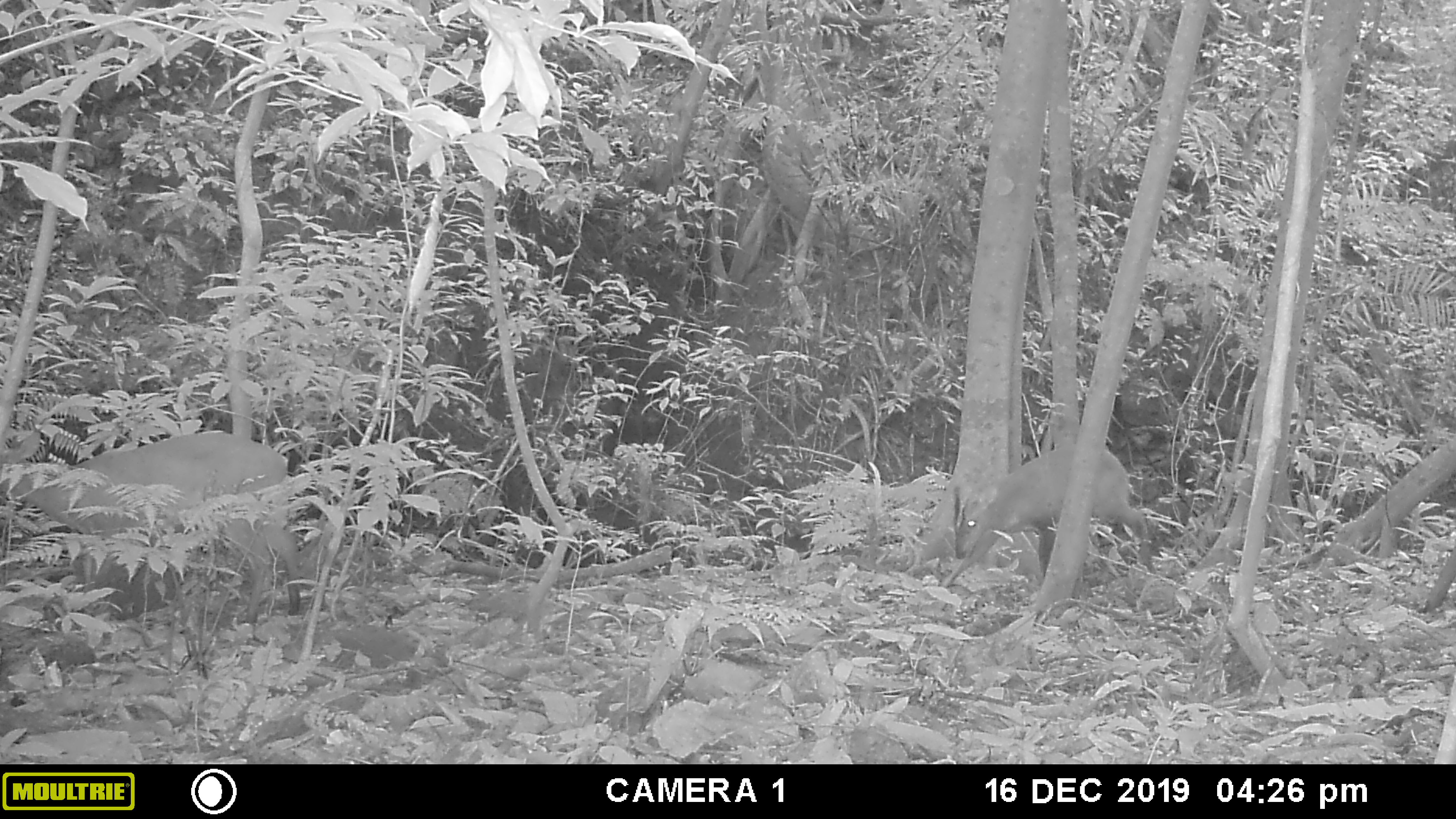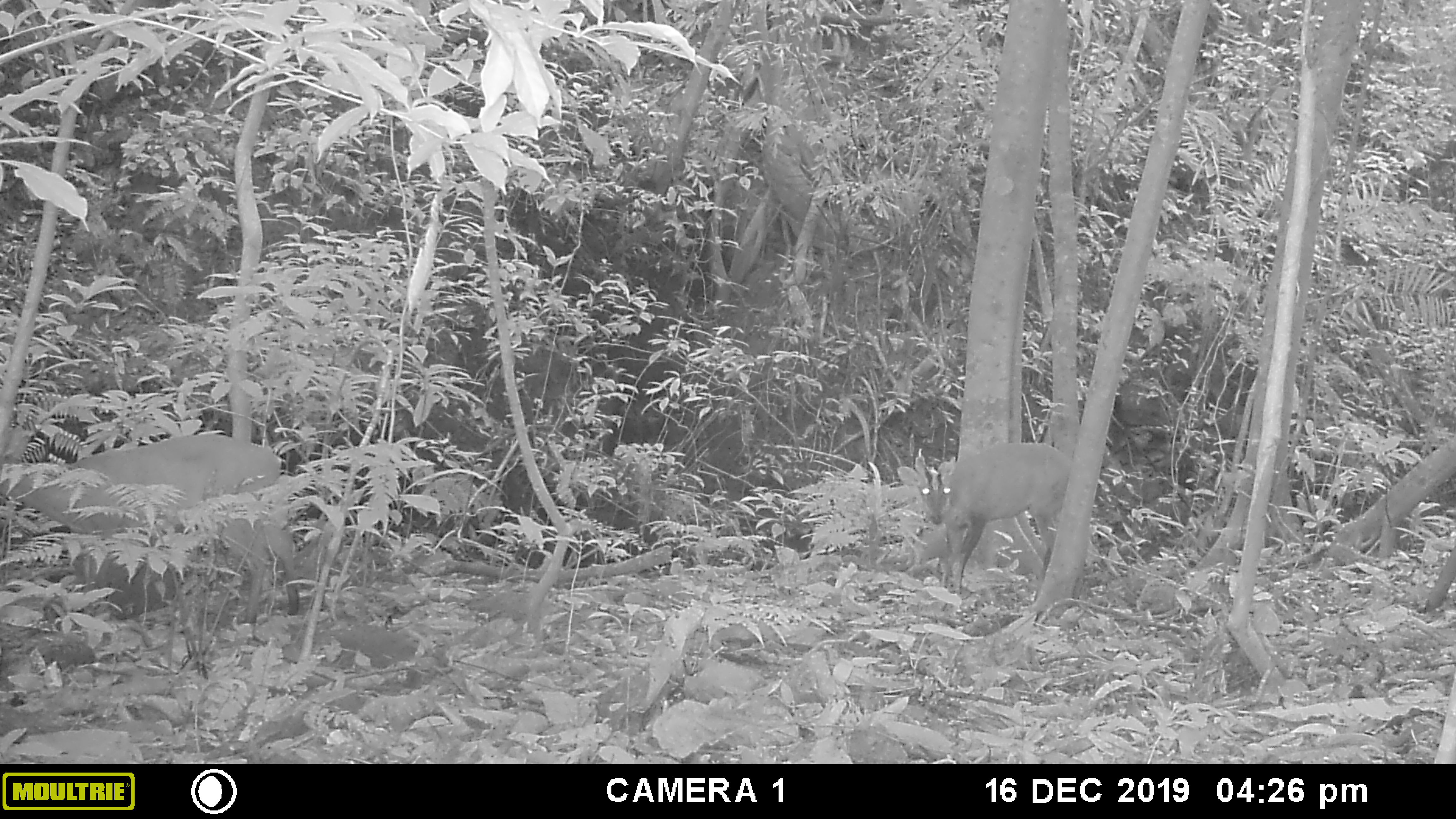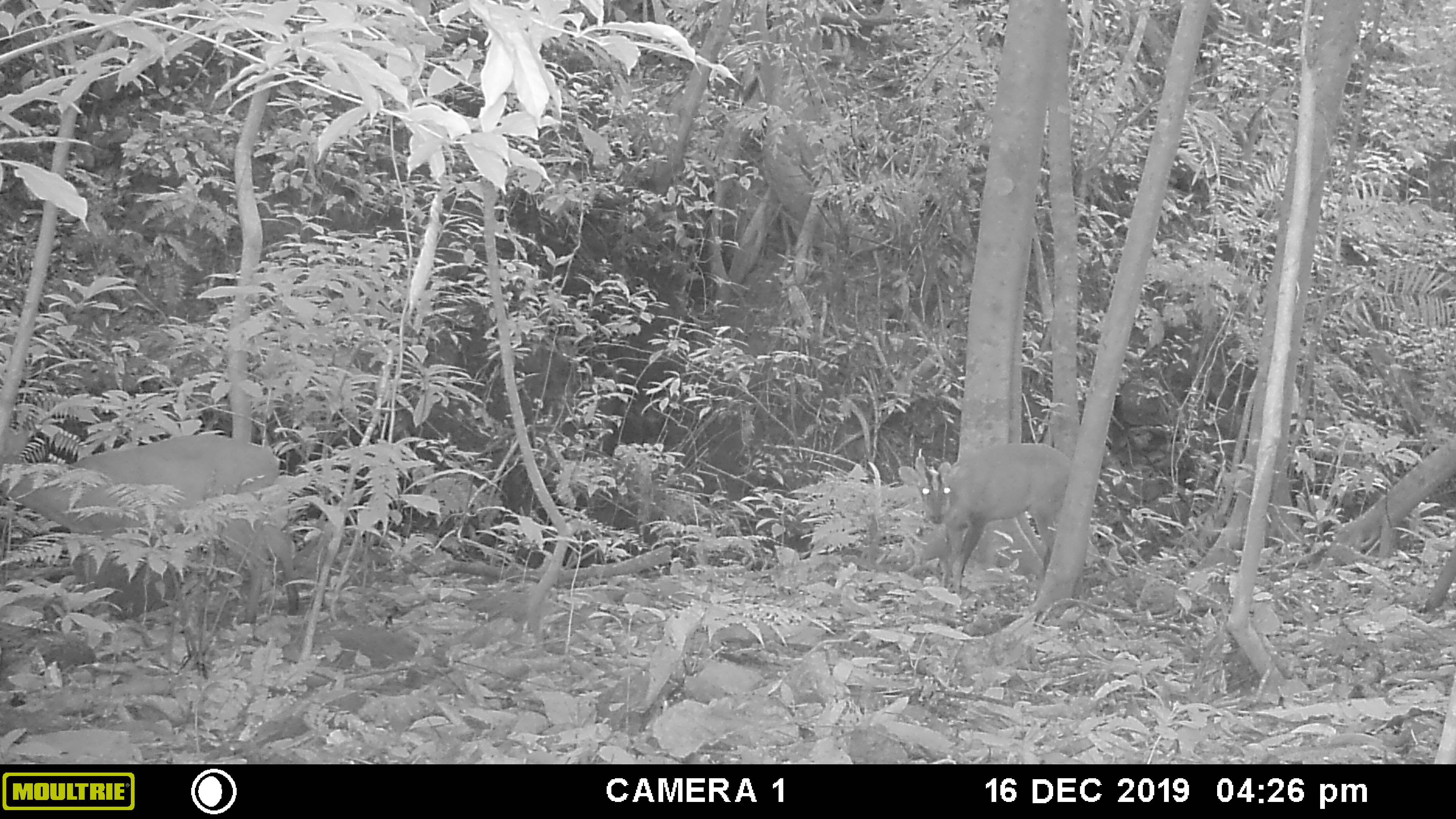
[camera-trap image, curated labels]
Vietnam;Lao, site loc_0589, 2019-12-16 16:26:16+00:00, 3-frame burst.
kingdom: Animalia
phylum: Chordata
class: Mammalia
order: Artiodactyla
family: Cervidae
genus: Muntiacus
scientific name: Muntiacus muntjak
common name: red muntjac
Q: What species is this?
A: Red muntjac (Muntiacus muntjak).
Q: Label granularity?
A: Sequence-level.